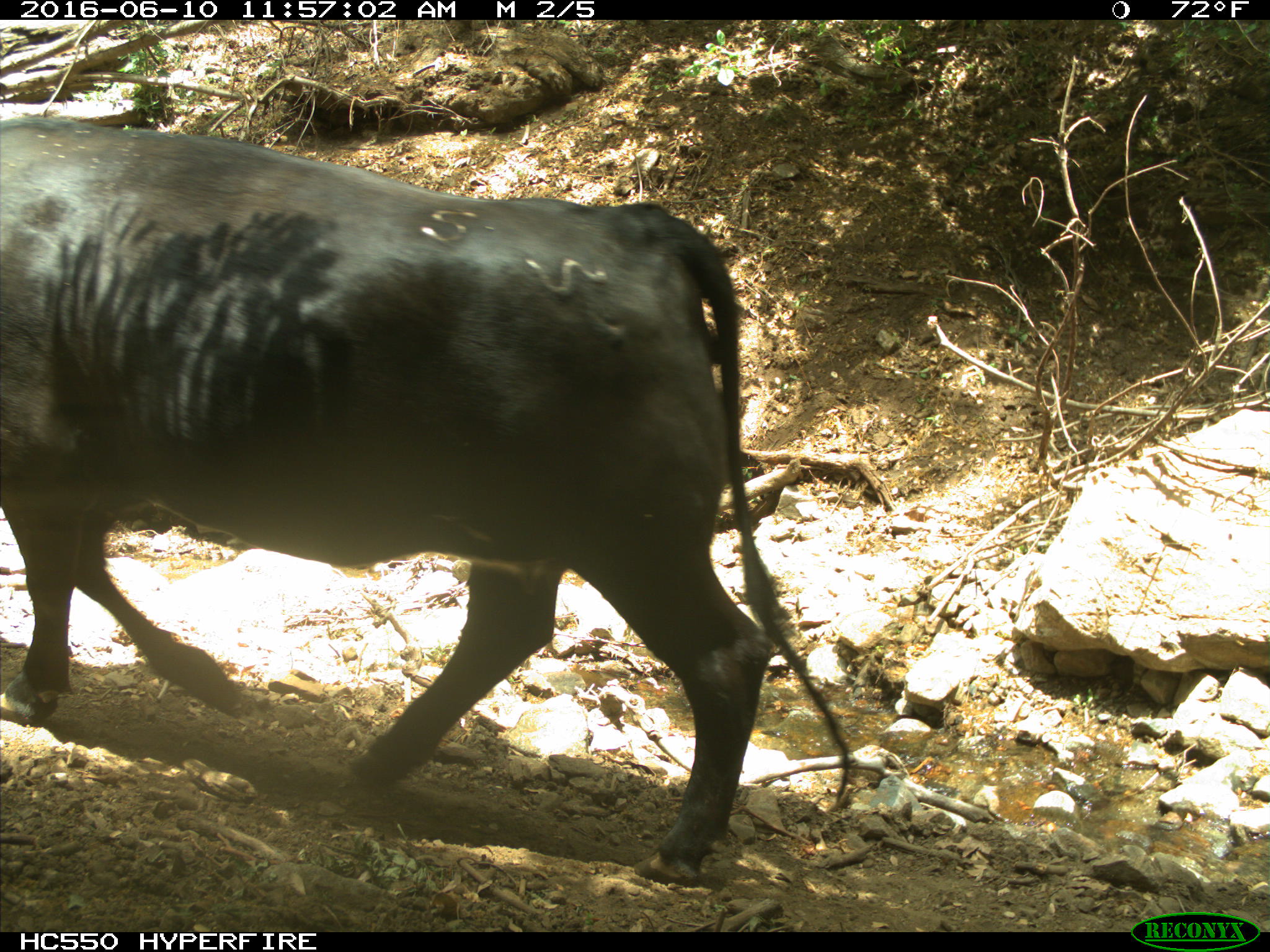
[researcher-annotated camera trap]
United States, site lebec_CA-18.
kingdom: Animalia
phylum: Chordata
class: Mammalia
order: Artiodactyla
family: Bovidae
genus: Bos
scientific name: Bos taurus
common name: domestic cow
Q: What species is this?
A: Bos taurus (domestic cow).